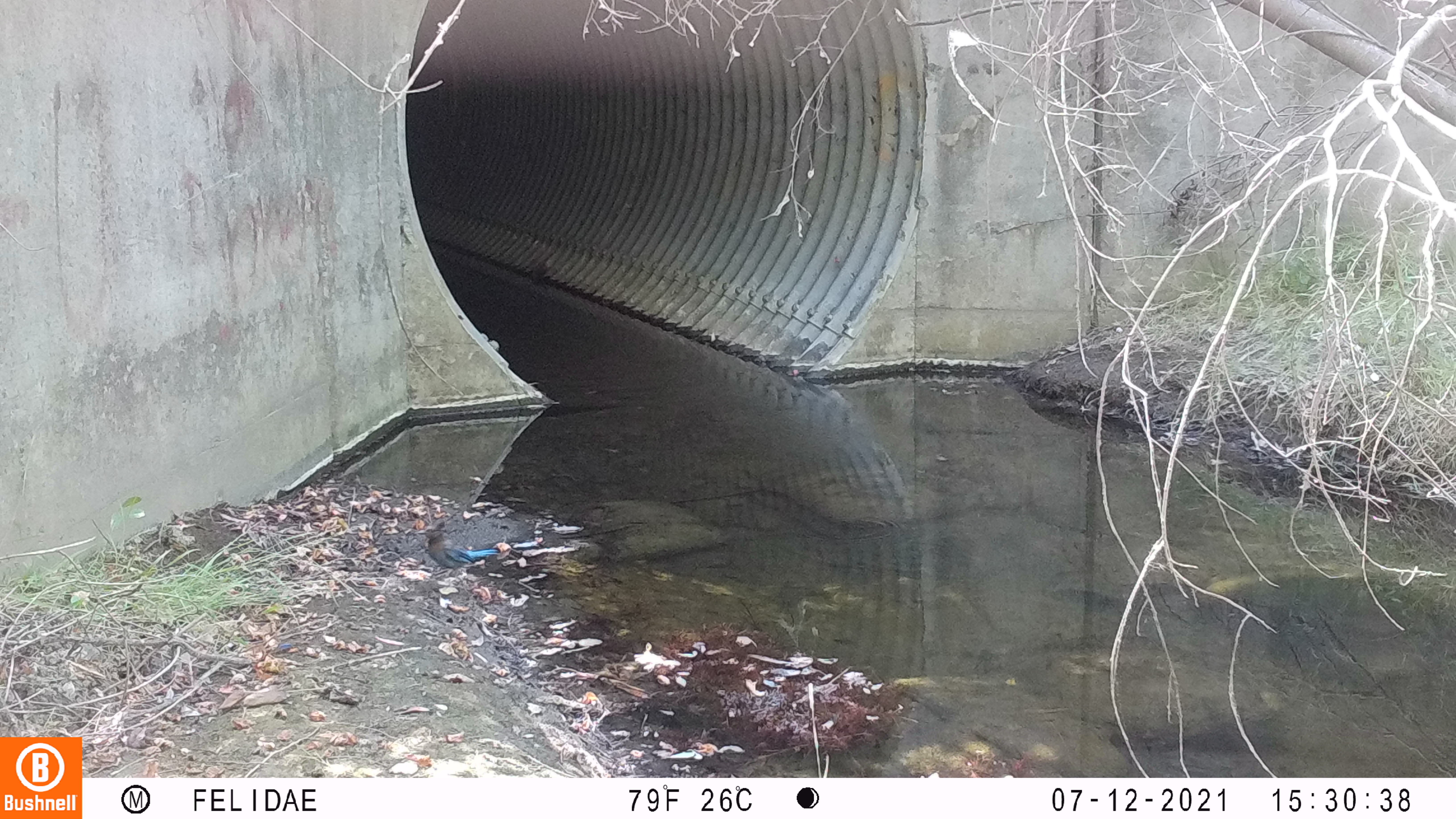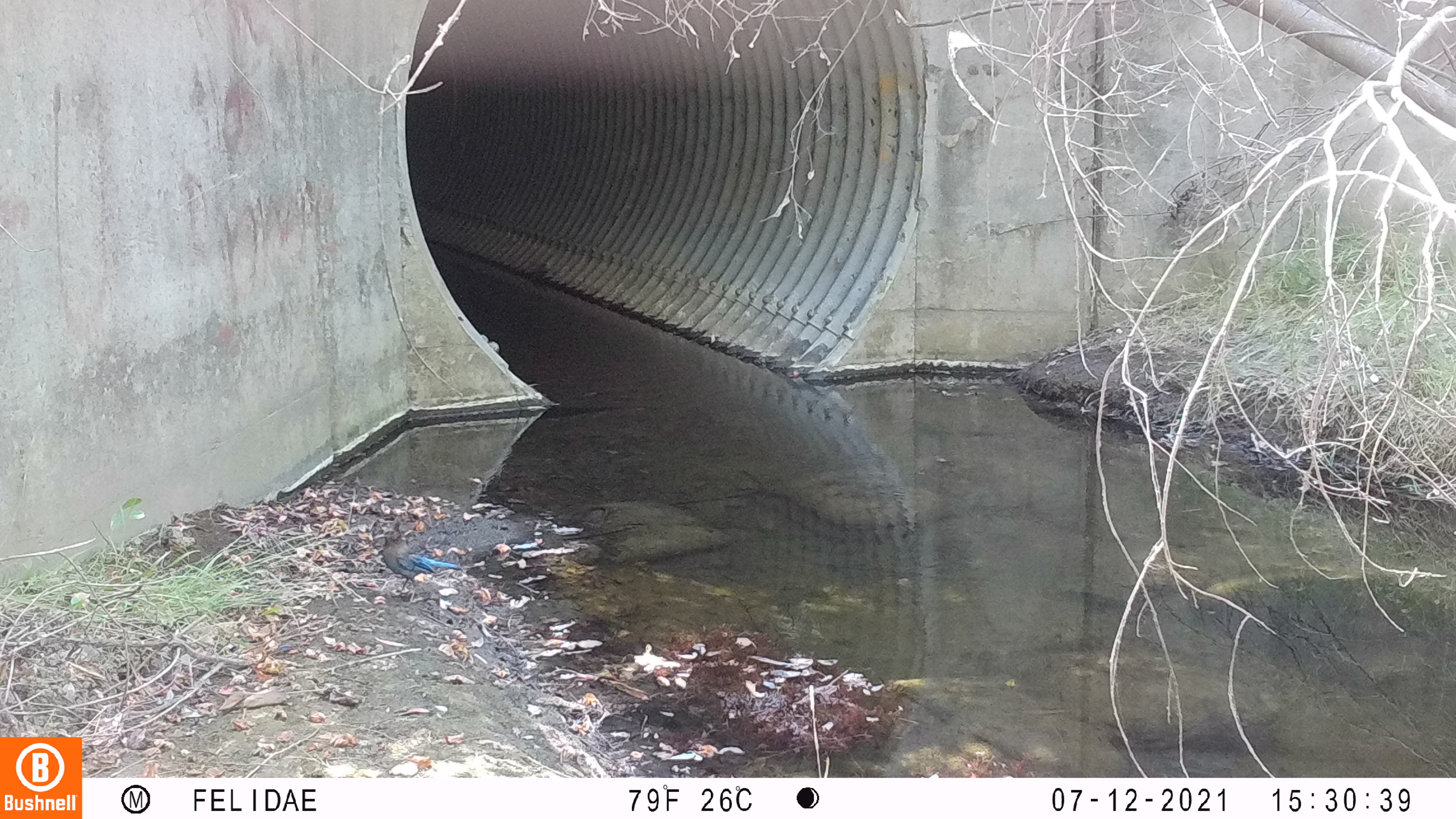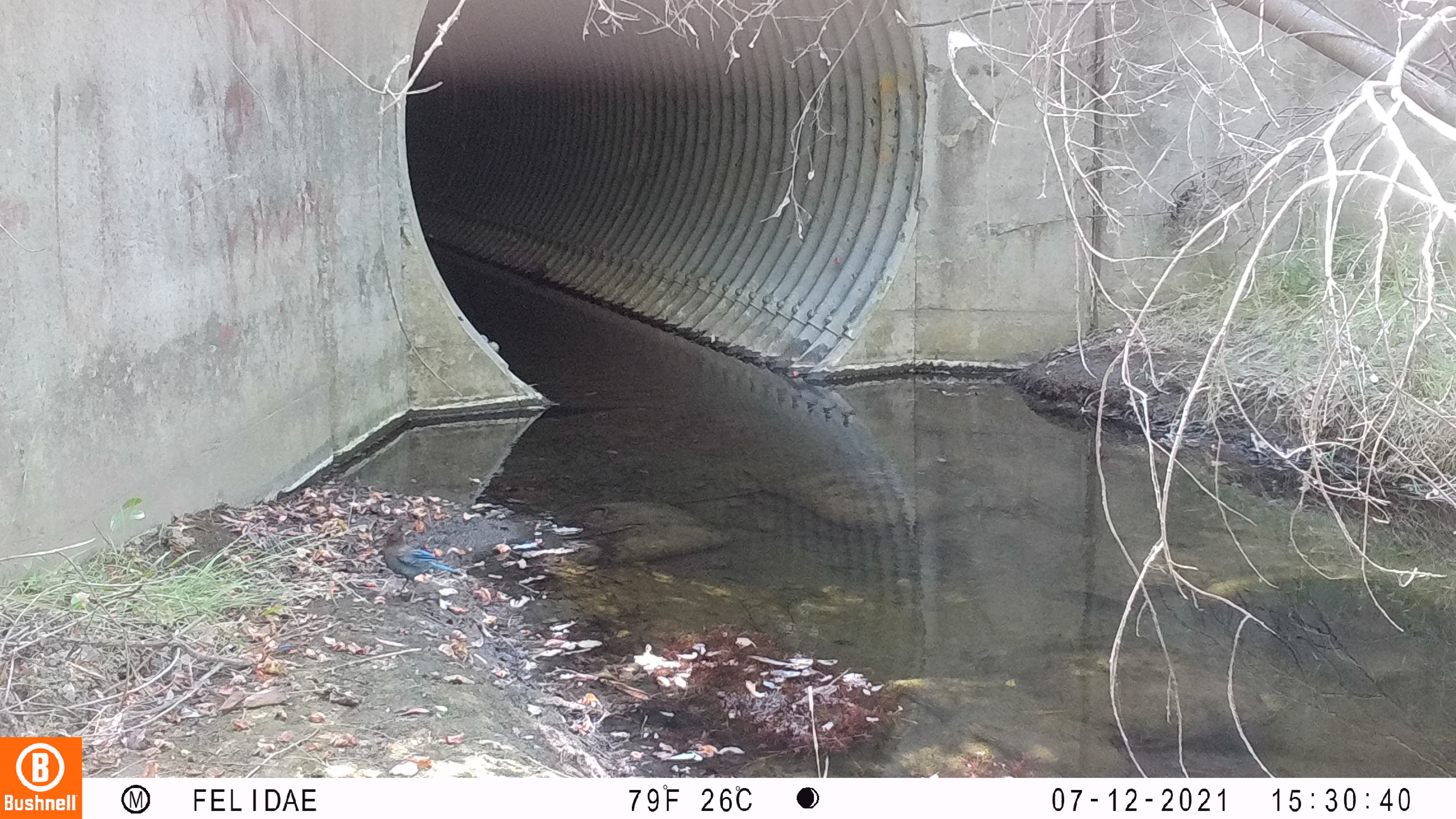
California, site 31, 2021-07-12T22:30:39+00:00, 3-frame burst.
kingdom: Animalia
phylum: Chordata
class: Aves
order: Passeriformes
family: Corvidae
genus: Aphelocoma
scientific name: Aphelocoma californica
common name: california scrub jay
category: western scrub-jay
Western scrub-jay (california scrub jay) (Aphelocoma californica).